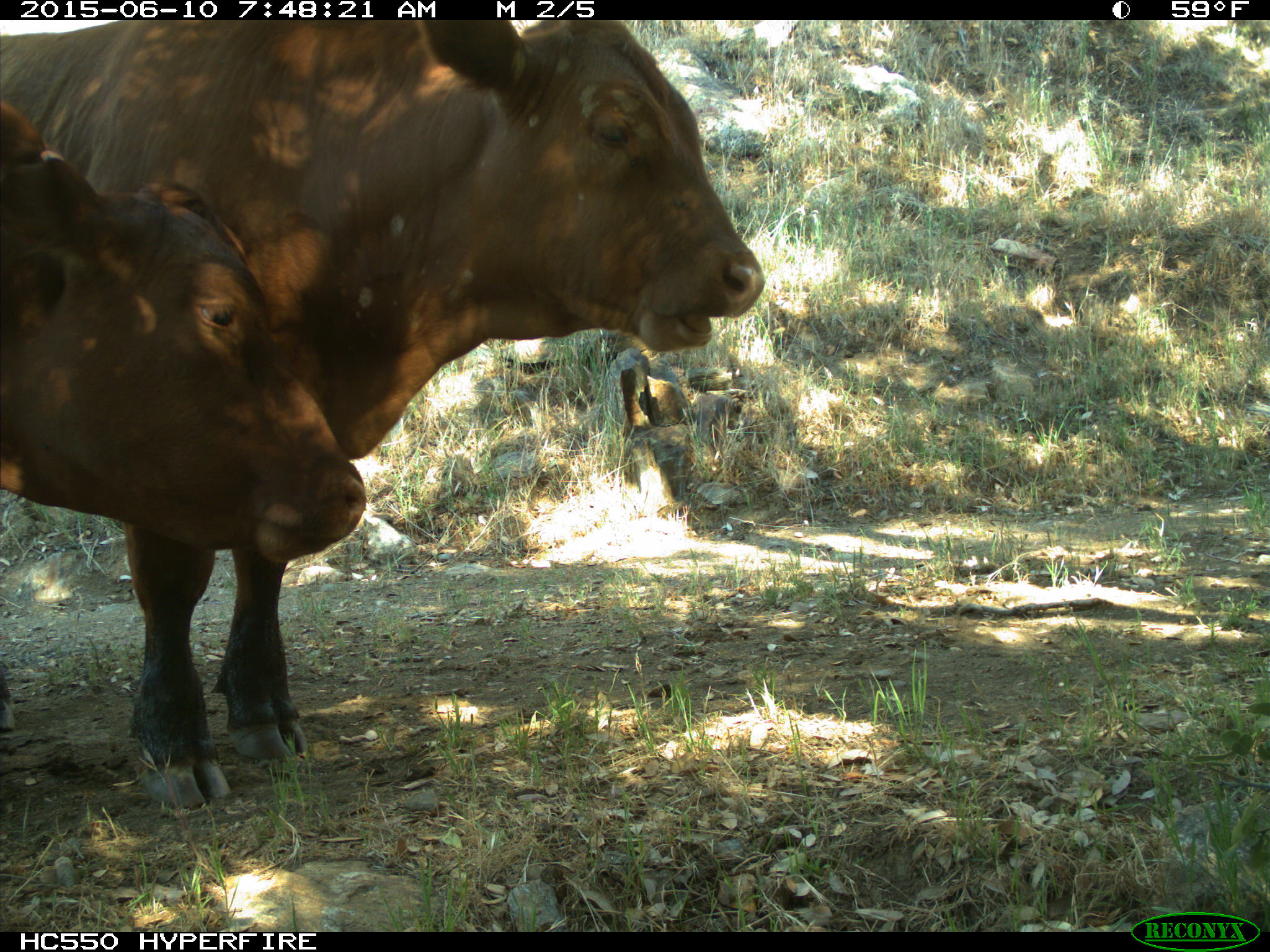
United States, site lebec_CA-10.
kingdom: Animalia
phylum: Chordata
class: Mammalia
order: Artiodactyla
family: Bovidae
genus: Bos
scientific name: Bos taurus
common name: domestic cow